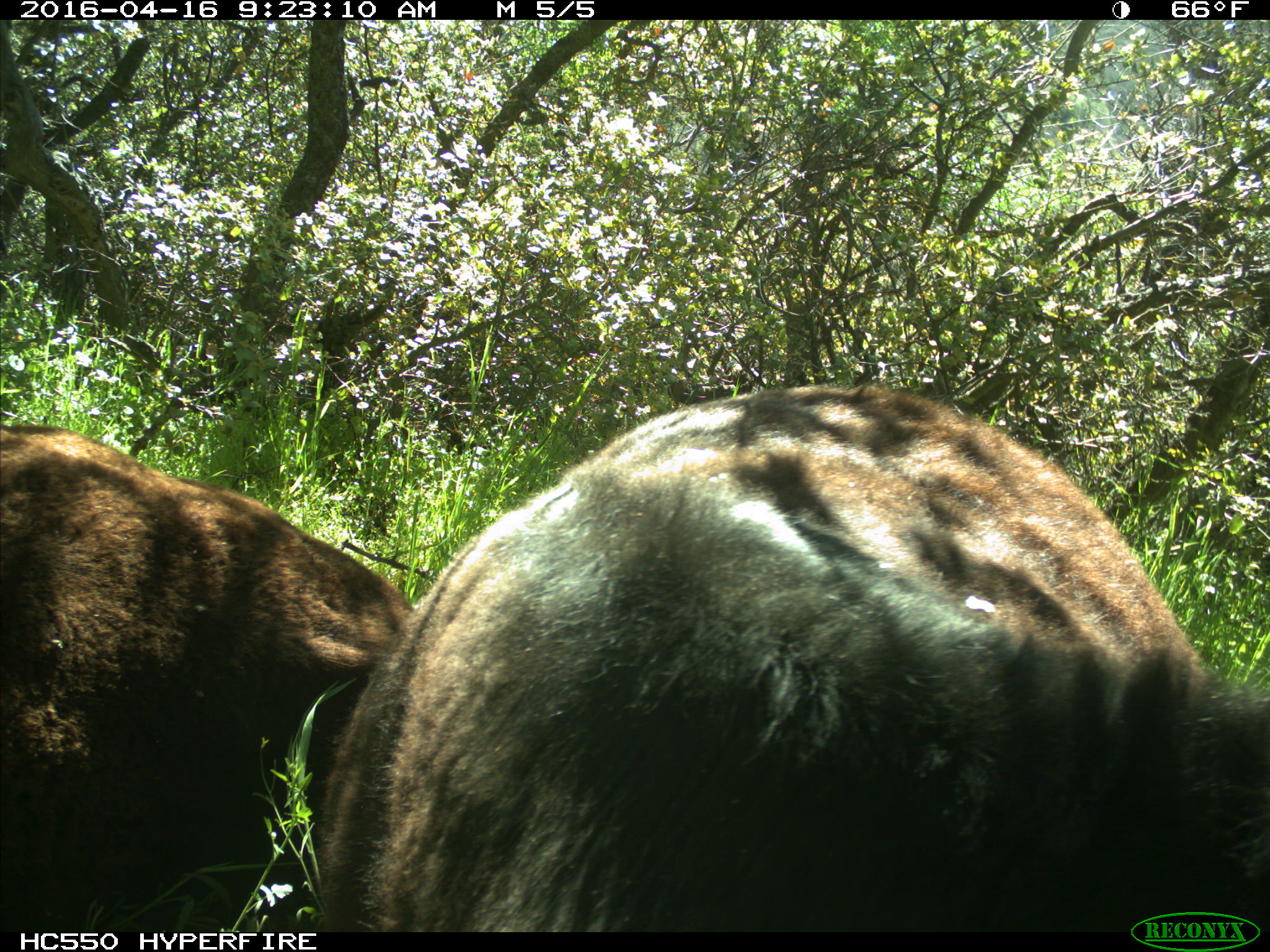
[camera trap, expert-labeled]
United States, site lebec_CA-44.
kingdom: Animalia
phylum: Chordata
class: Mammalia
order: Artiodactyla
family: Bovidae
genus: Bos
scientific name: Bos taurus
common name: domestic cow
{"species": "Bos taurus (domestic cow)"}